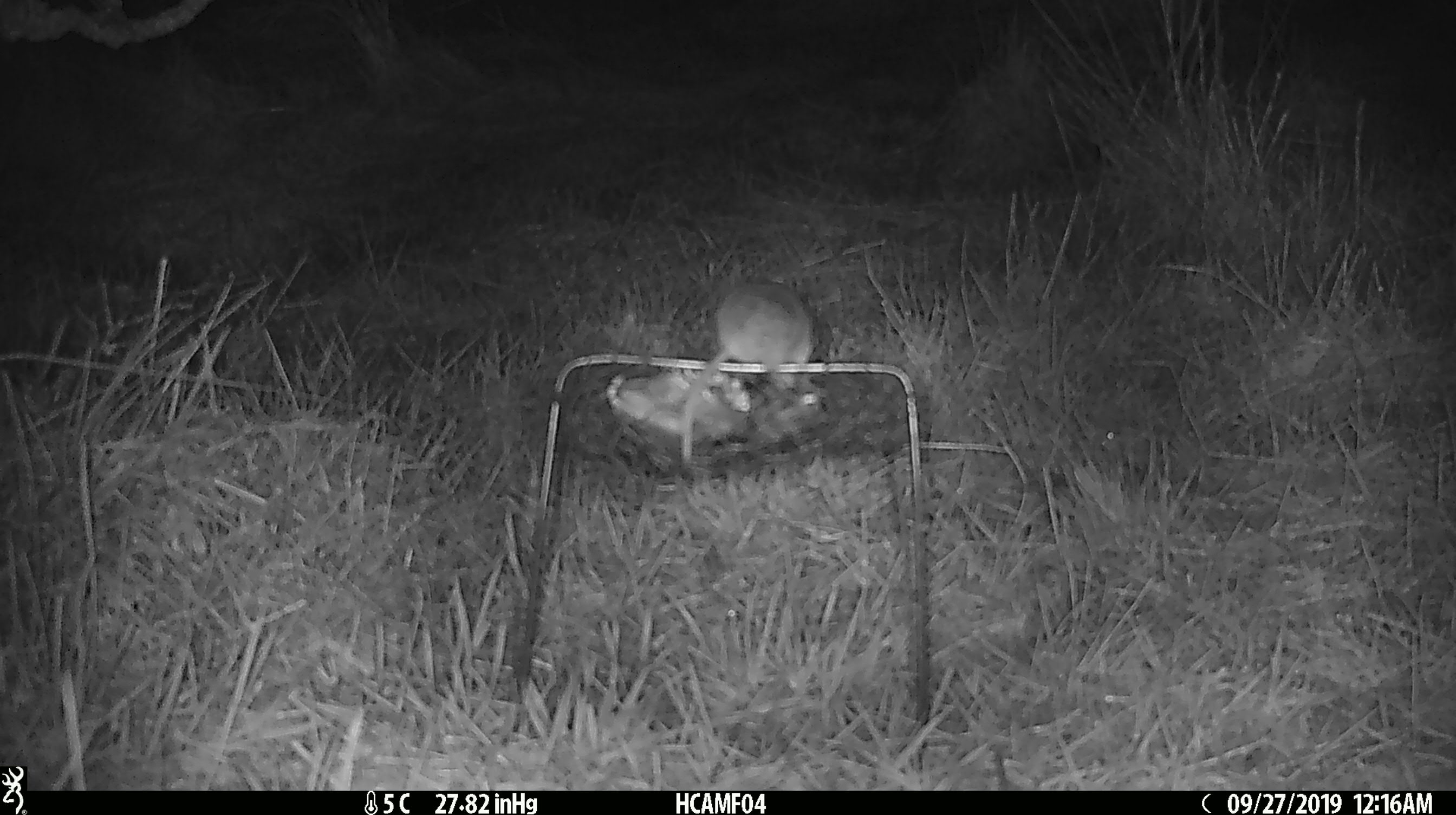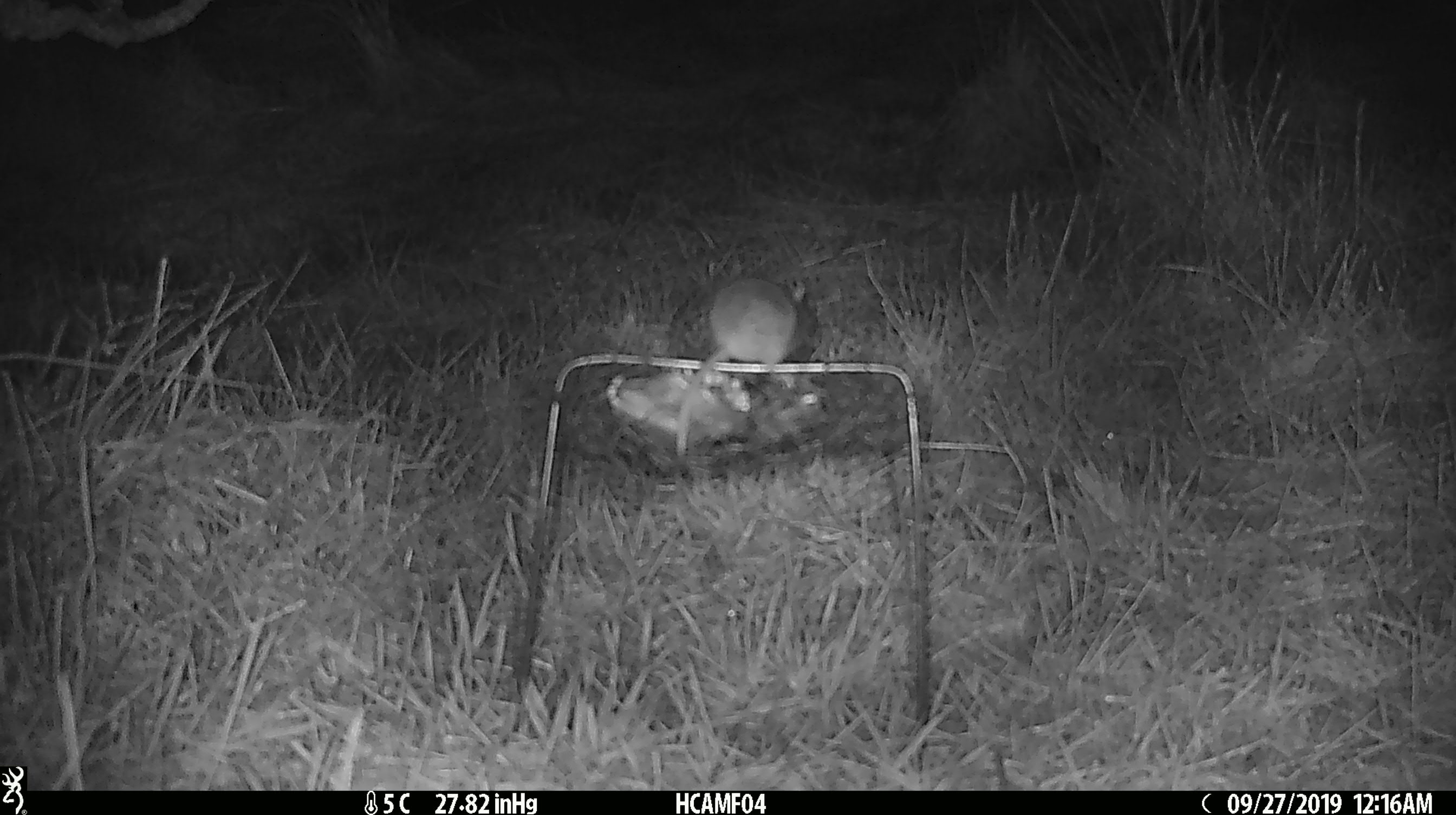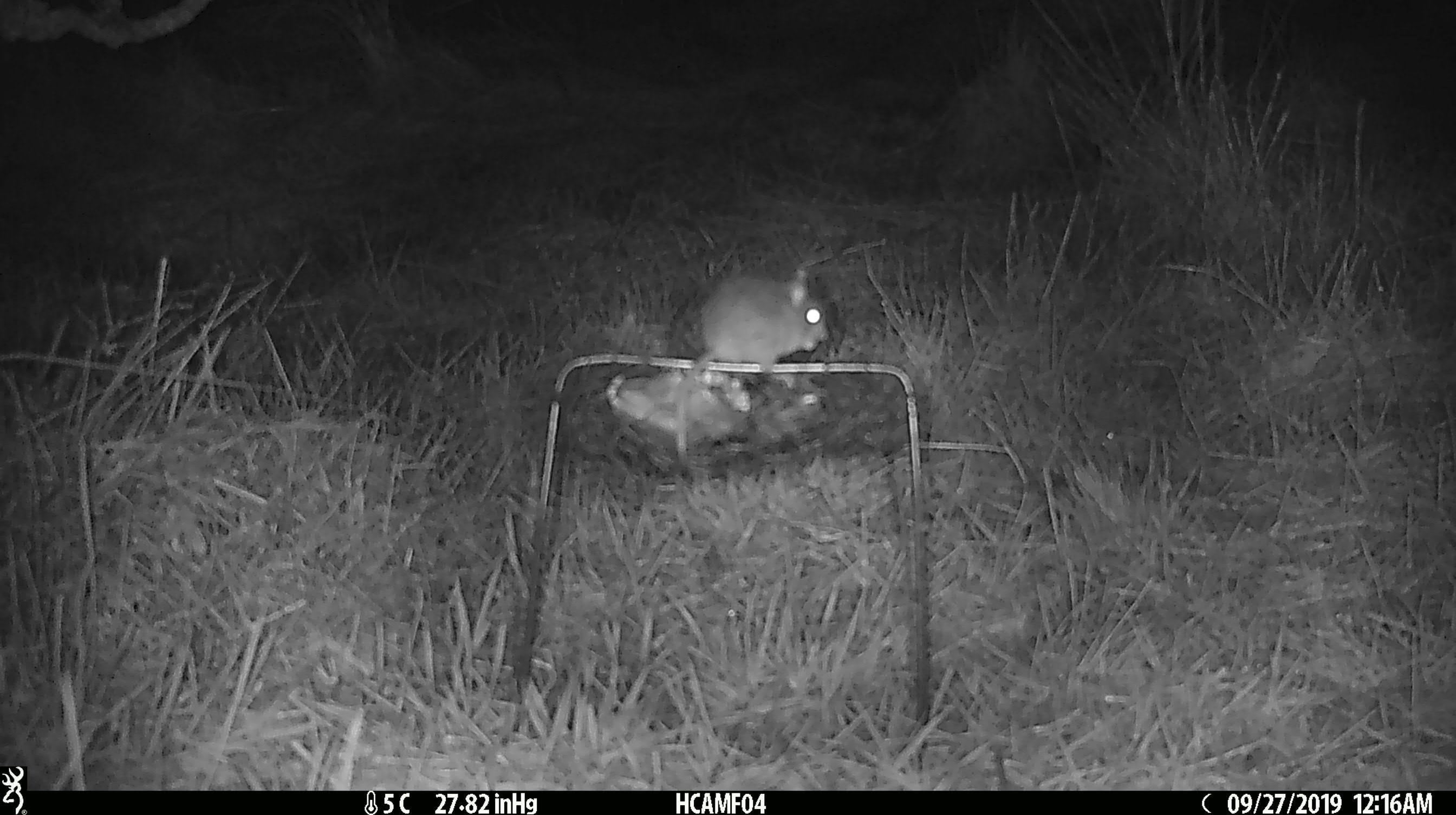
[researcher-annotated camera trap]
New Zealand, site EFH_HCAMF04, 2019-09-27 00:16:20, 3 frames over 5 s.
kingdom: Animalia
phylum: Chordata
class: Mammalia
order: Rodentia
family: Muridae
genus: Mus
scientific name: Mus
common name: mouse